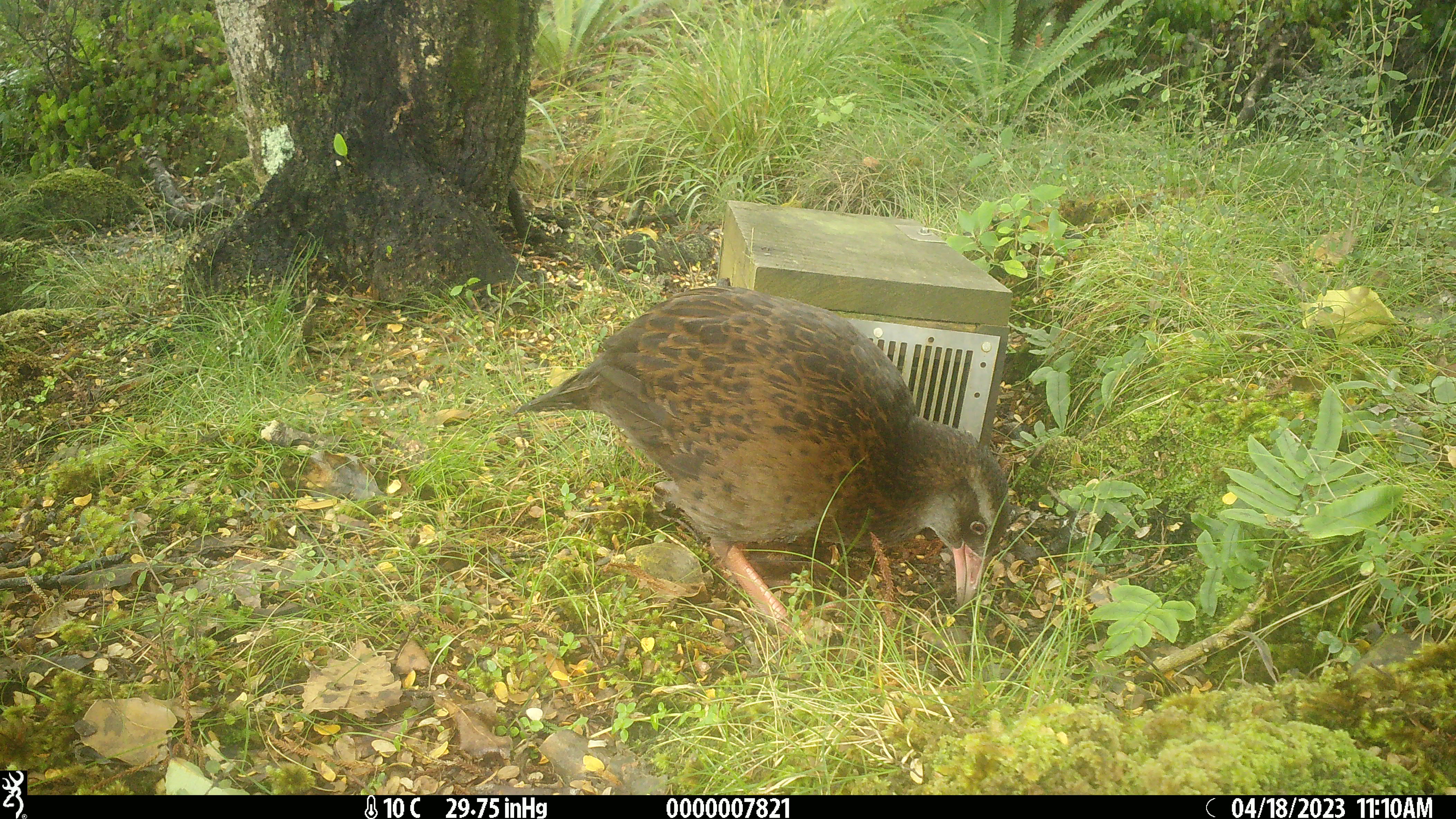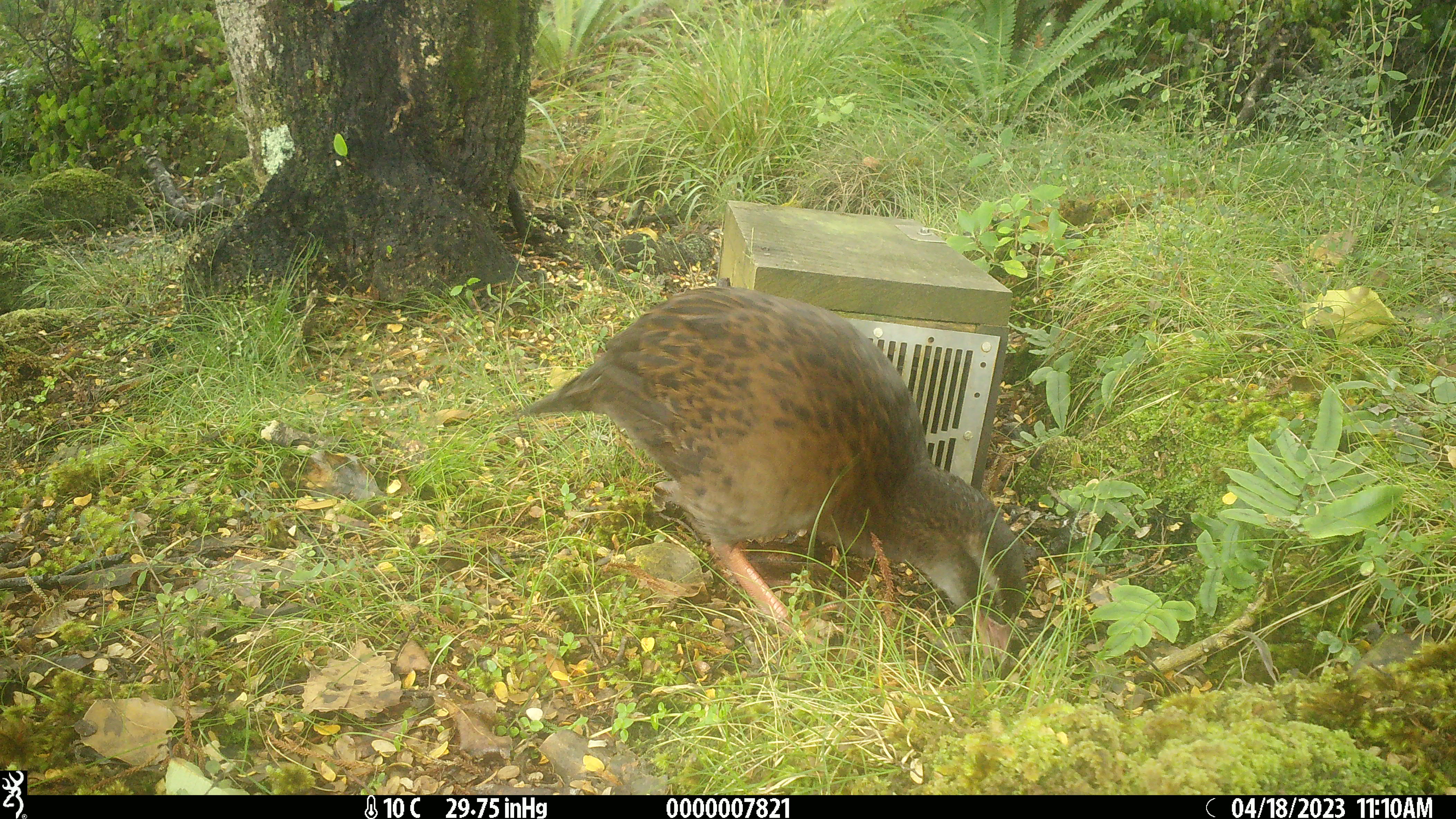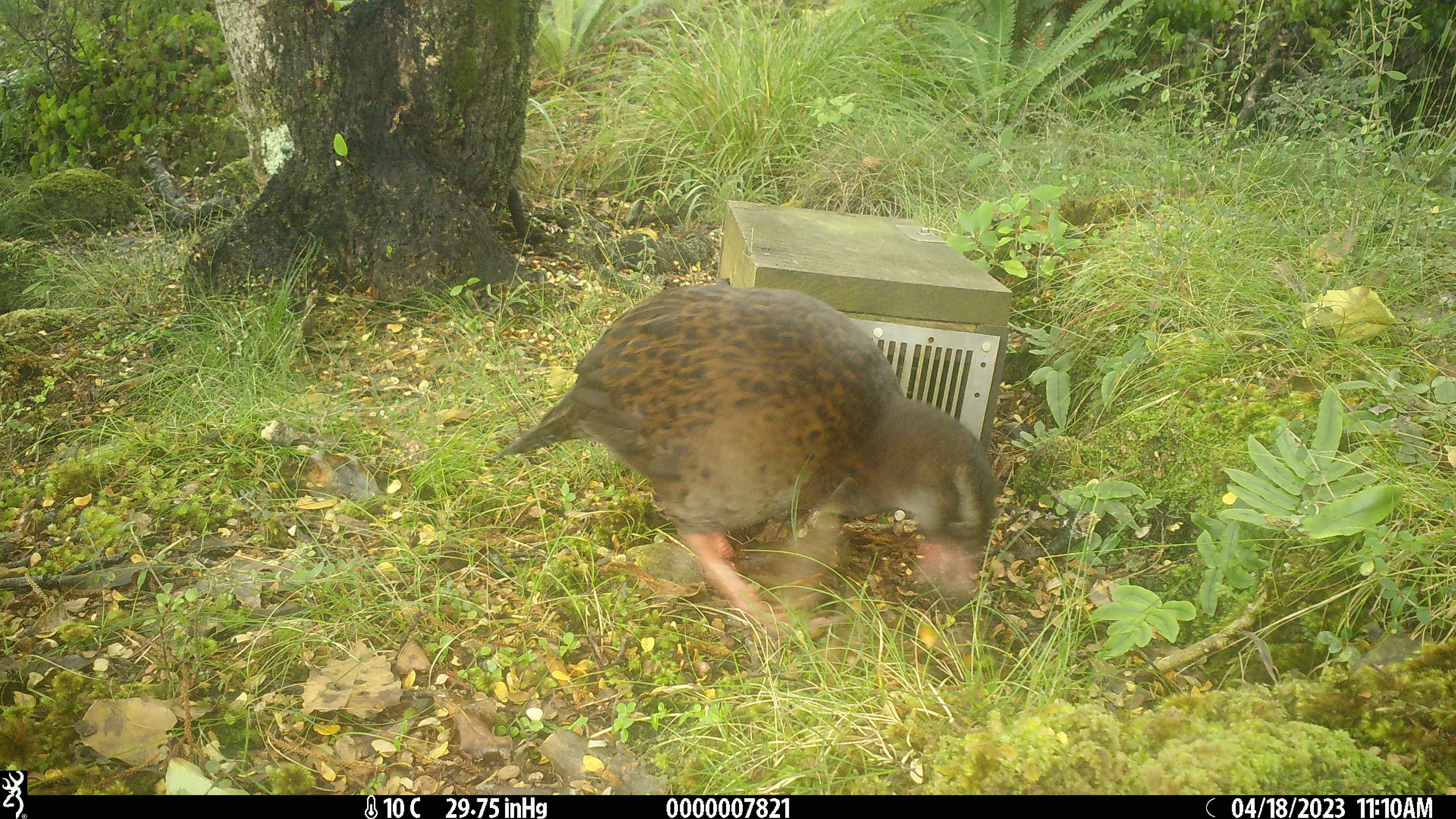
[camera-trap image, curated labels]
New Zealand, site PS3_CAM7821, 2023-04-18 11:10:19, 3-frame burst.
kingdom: Animalia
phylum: Chordata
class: Aves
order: Gruiformes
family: Rallidae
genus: Gallirallus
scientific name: Gallirallus australis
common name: weka